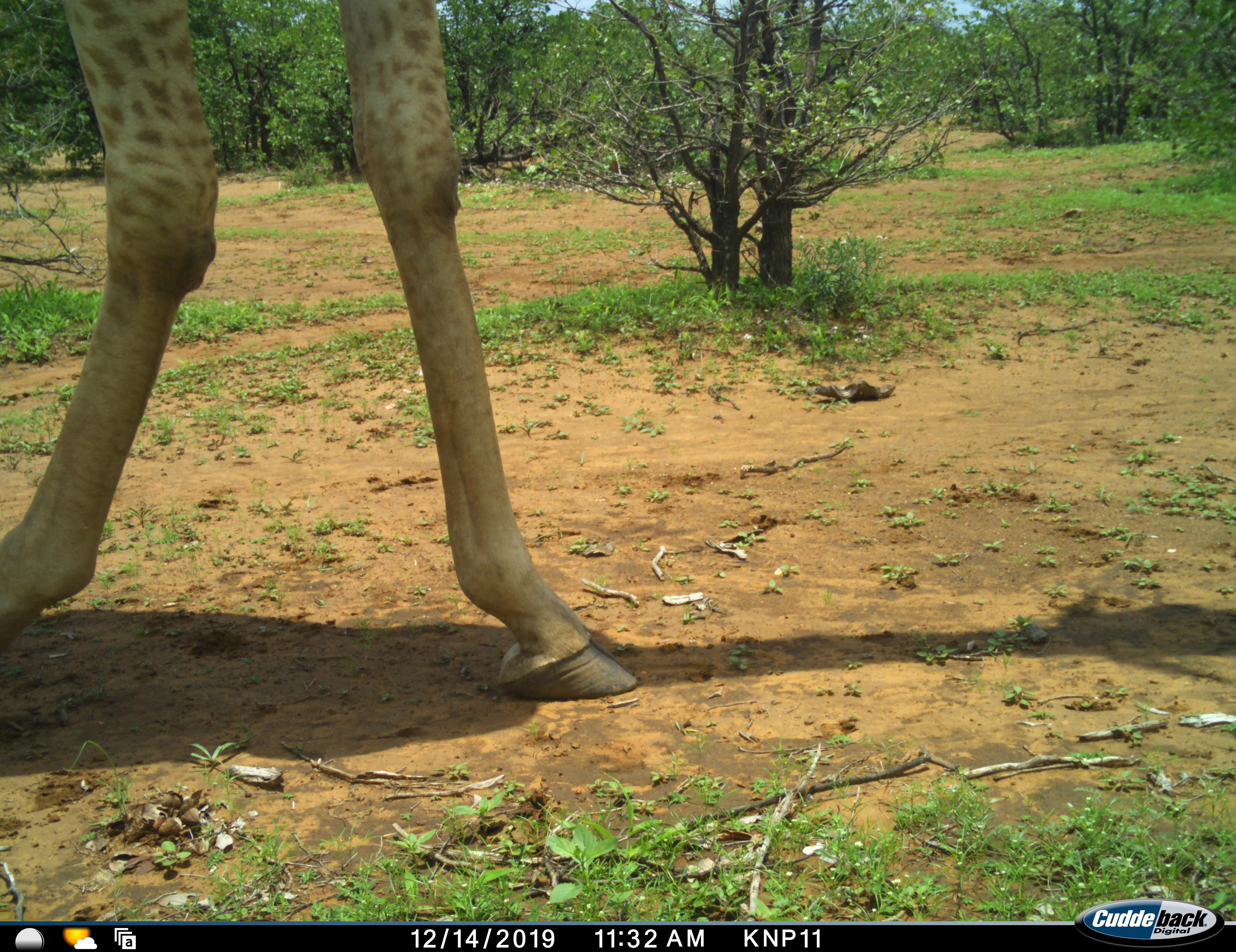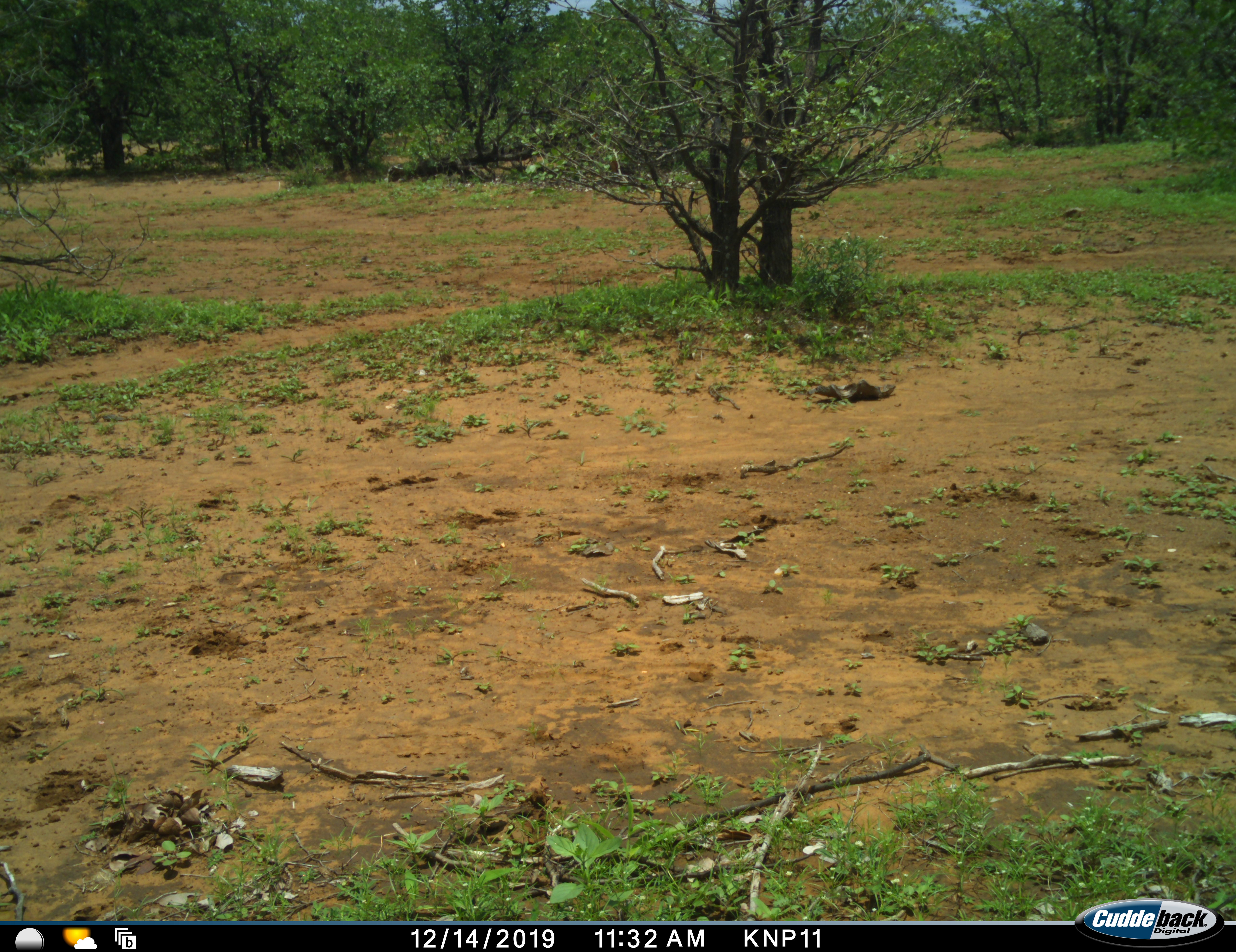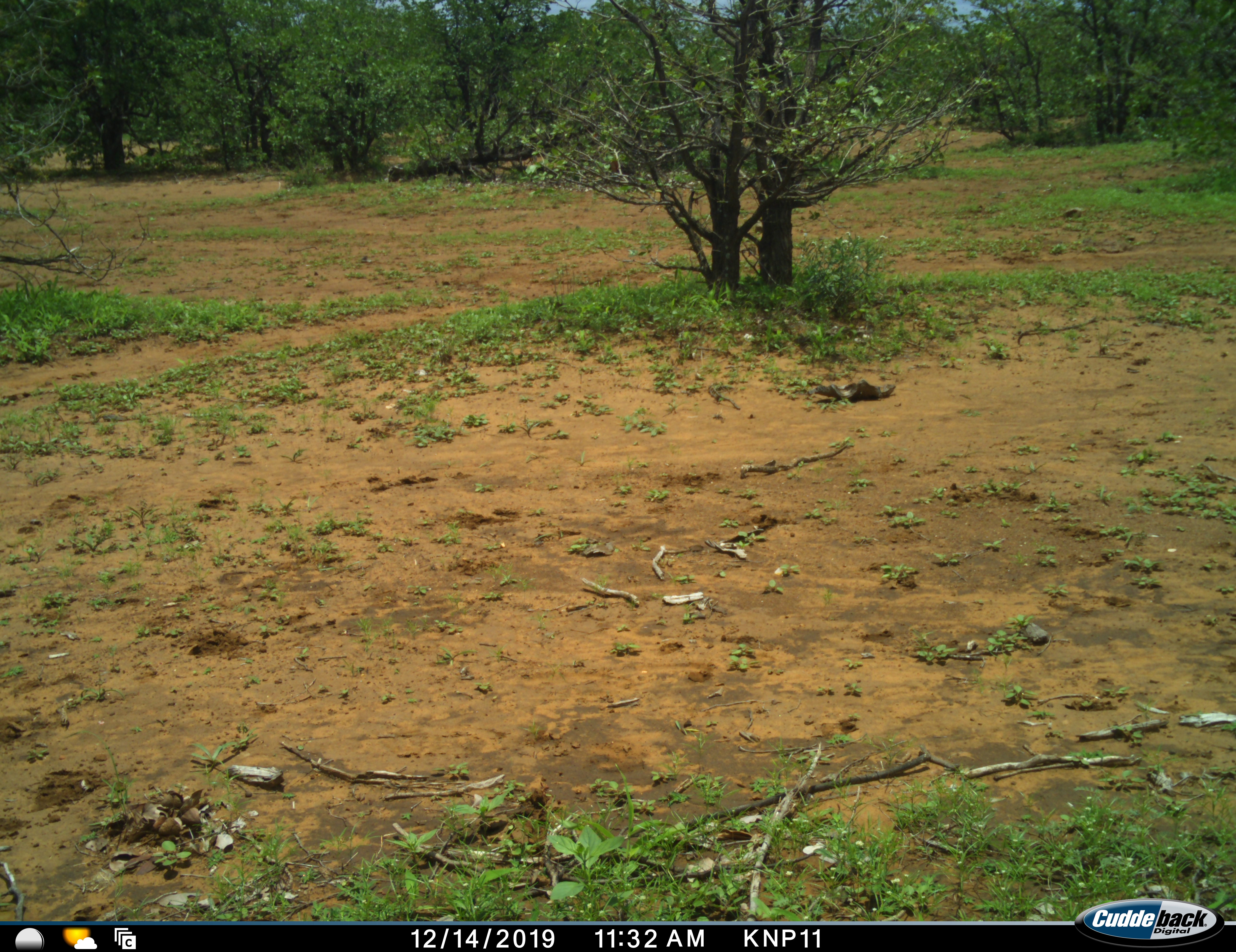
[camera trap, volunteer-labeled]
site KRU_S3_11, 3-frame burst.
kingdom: Animalia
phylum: Chordata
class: Mammalia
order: Artiodactyla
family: Giraffidae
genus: Giraffa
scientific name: Giraffa camelopardalis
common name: giraffe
Giraffe (Giraffa camelopardalis), count 1. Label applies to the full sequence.